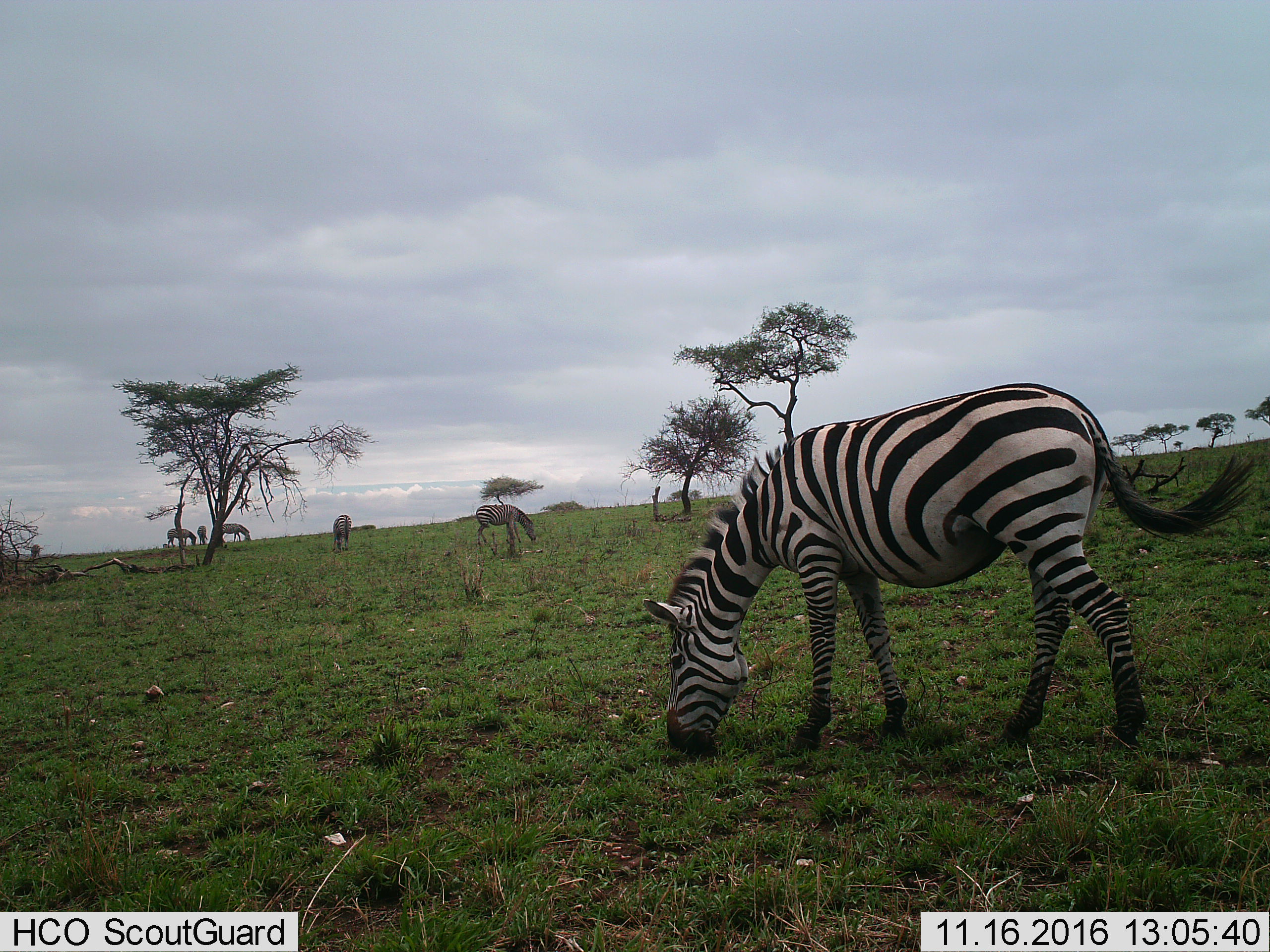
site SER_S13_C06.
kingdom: Animalia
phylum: Chordata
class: Mammalia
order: Perissodactyla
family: Equidae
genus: Equus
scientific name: Equus quagga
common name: plains zebra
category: zebraplains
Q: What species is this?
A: Zebraplains (plains zebra) (Equus quagga).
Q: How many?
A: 7.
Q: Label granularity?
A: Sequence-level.